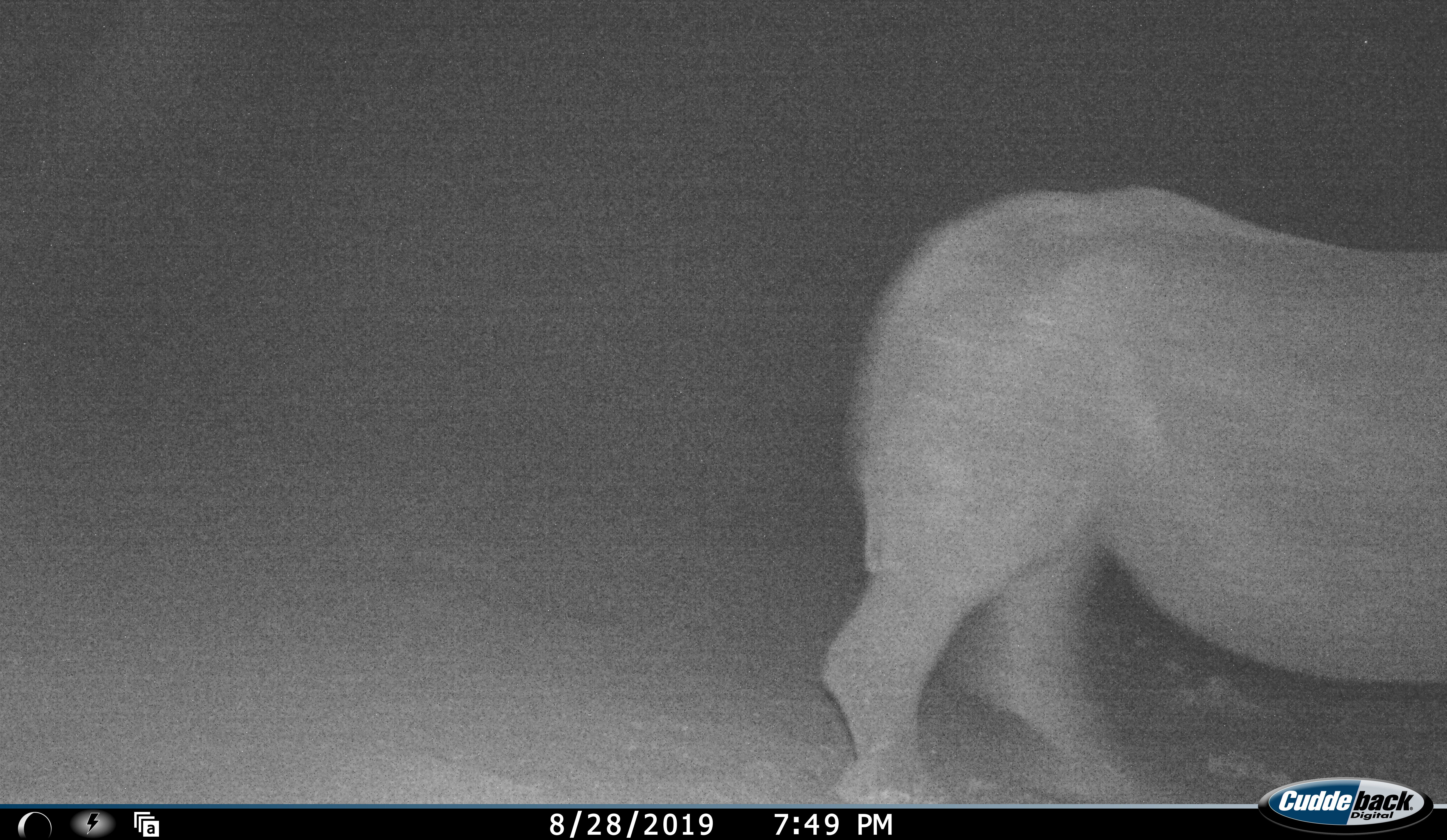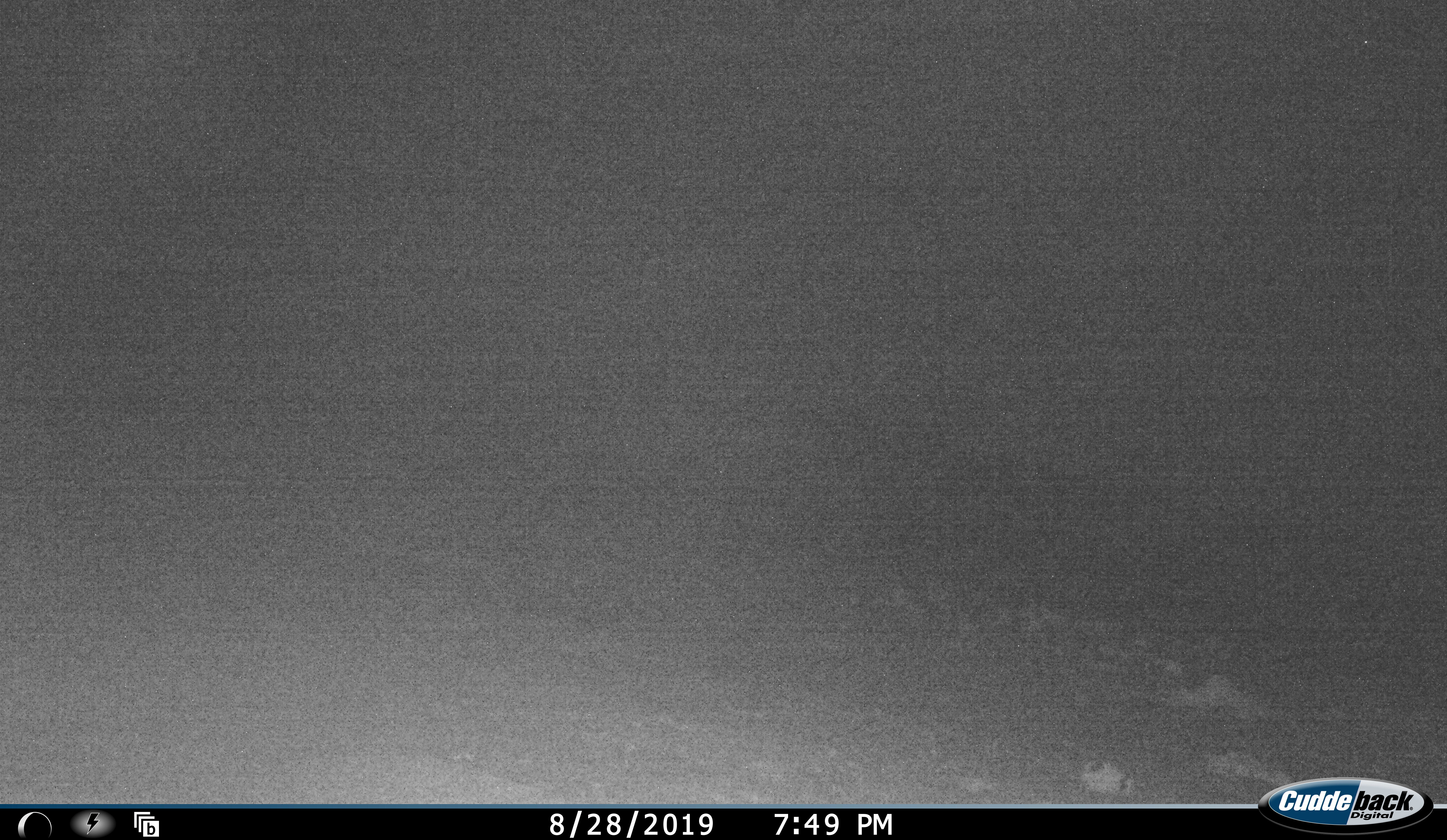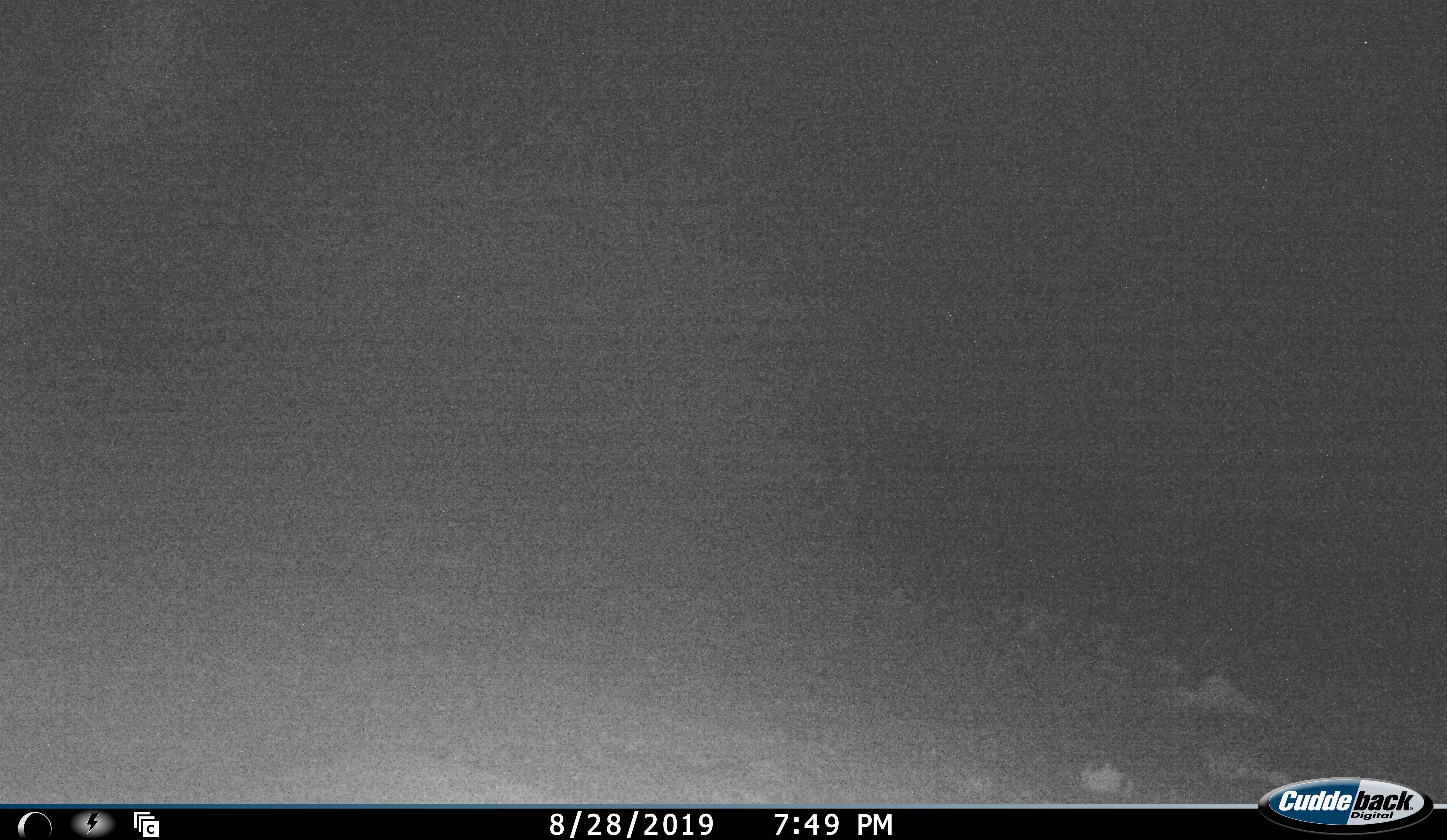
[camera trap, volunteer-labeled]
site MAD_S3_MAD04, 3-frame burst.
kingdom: Animalia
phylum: Chordata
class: Mammalia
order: Perissodactyla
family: Rhinocerotidae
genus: Ceratotherium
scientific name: Ceratotherium simum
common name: white rhinoceros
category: rhinoceroswhite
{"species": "rhinoceroswhite (white rhinoceros) (Ceratotherium simum)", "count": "1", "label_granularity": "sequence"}